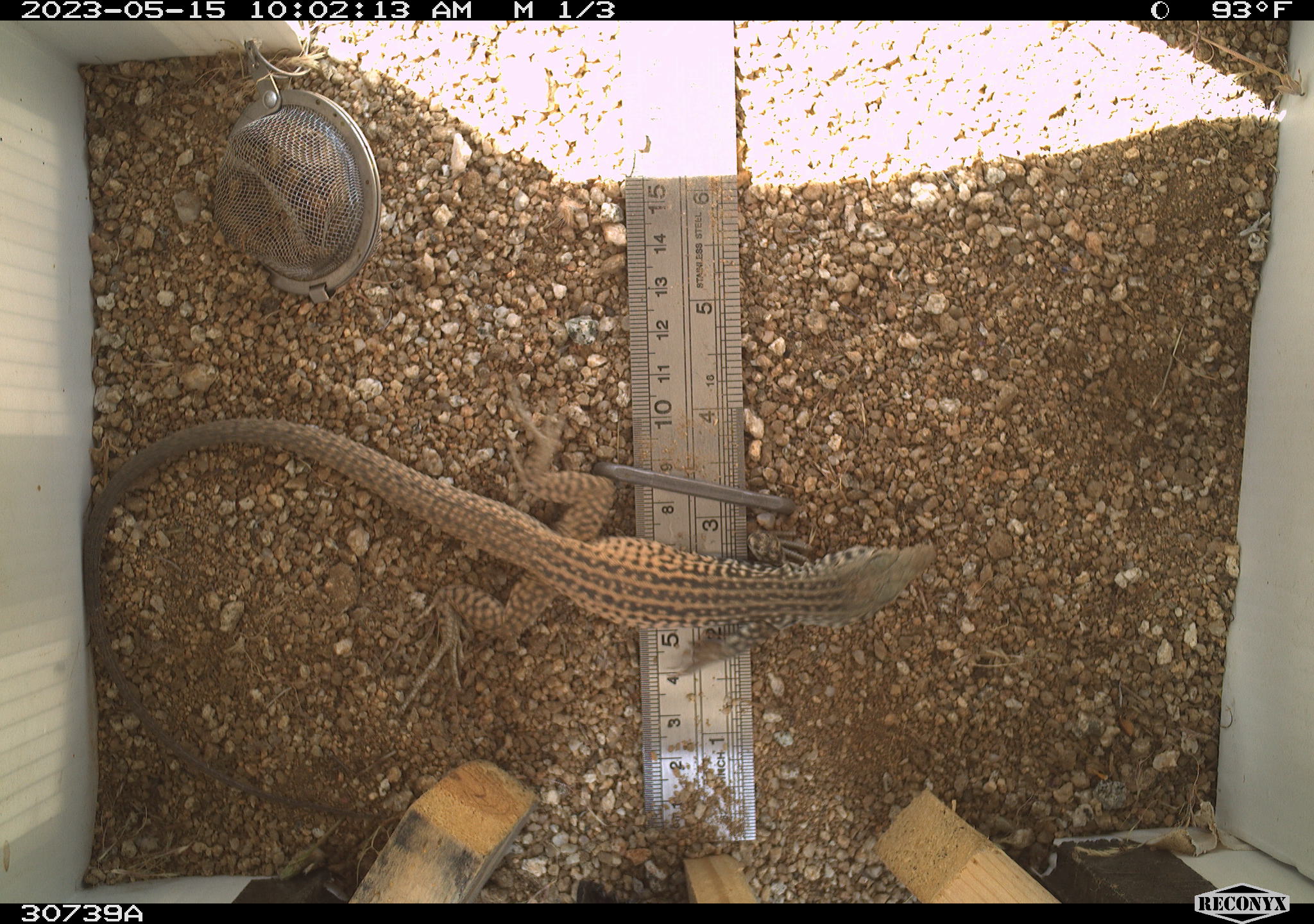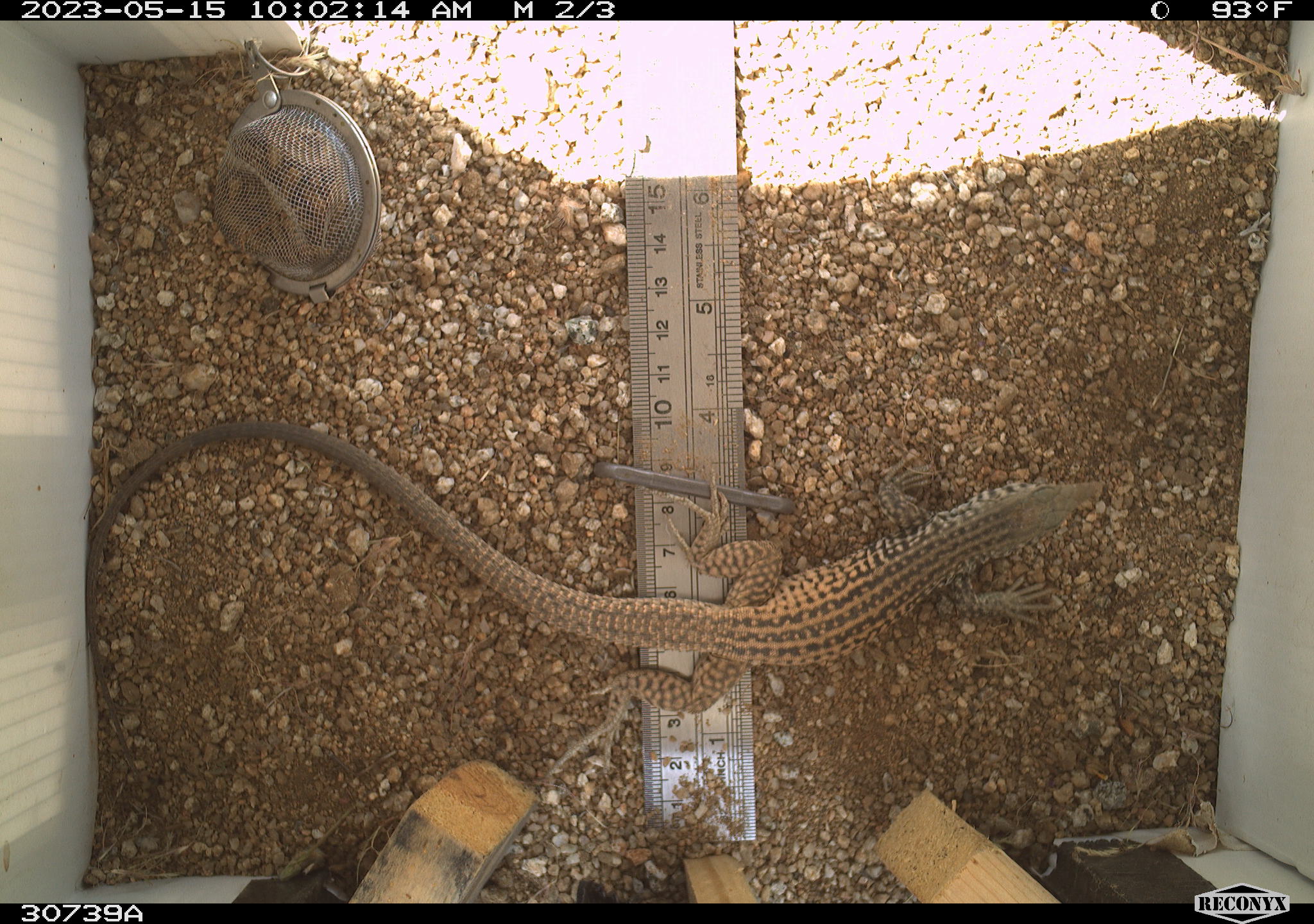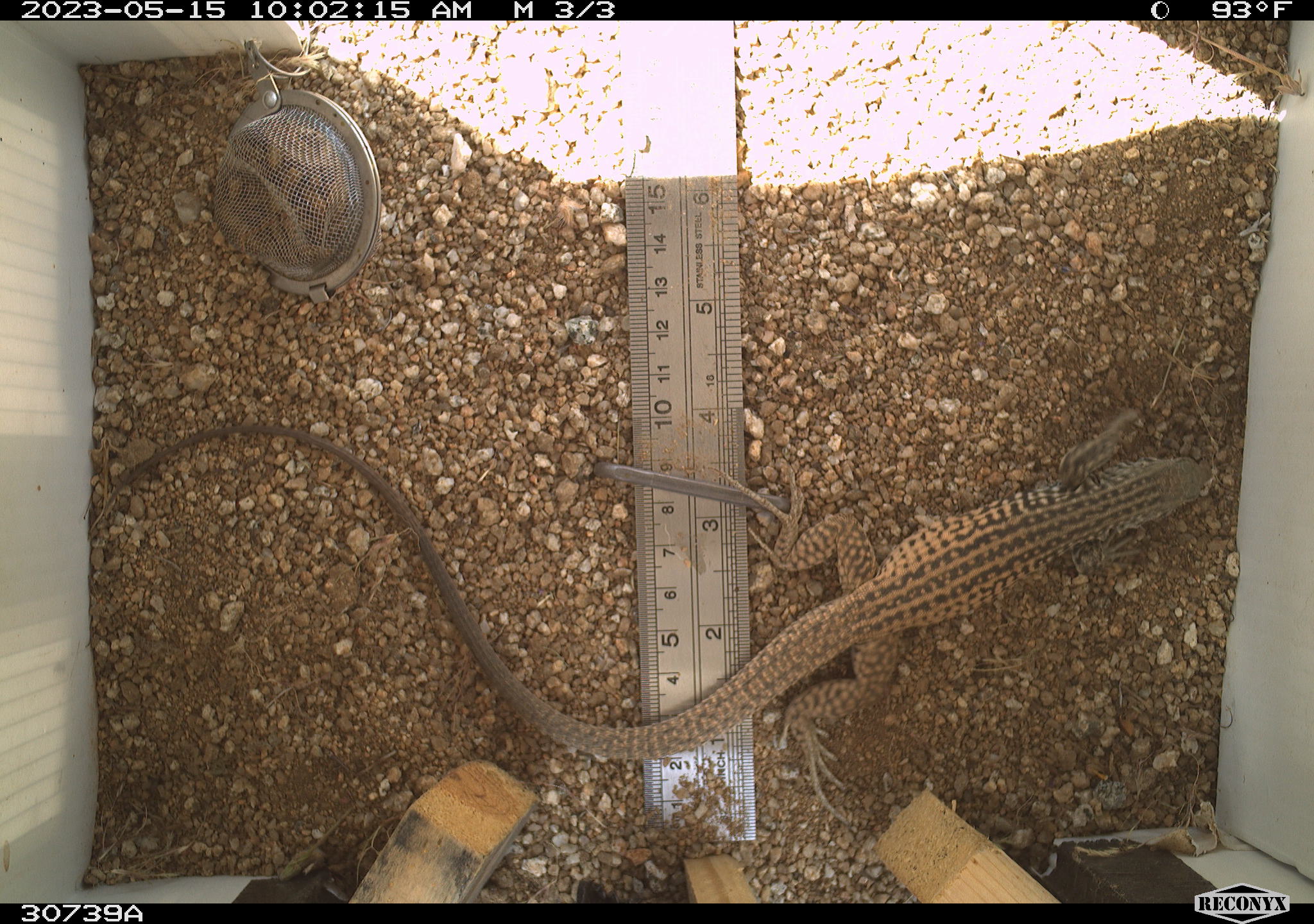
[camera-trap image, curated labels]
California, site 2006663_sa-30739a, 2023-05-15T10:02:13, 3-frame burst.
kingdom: Animalia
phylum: Chordata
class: Reptilia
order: Squamata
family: Teiidae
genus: Aspidoscelis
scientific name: Aspidoscelis tigris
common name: western whiptail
Western whiptail (Aspidoscelis tigris).